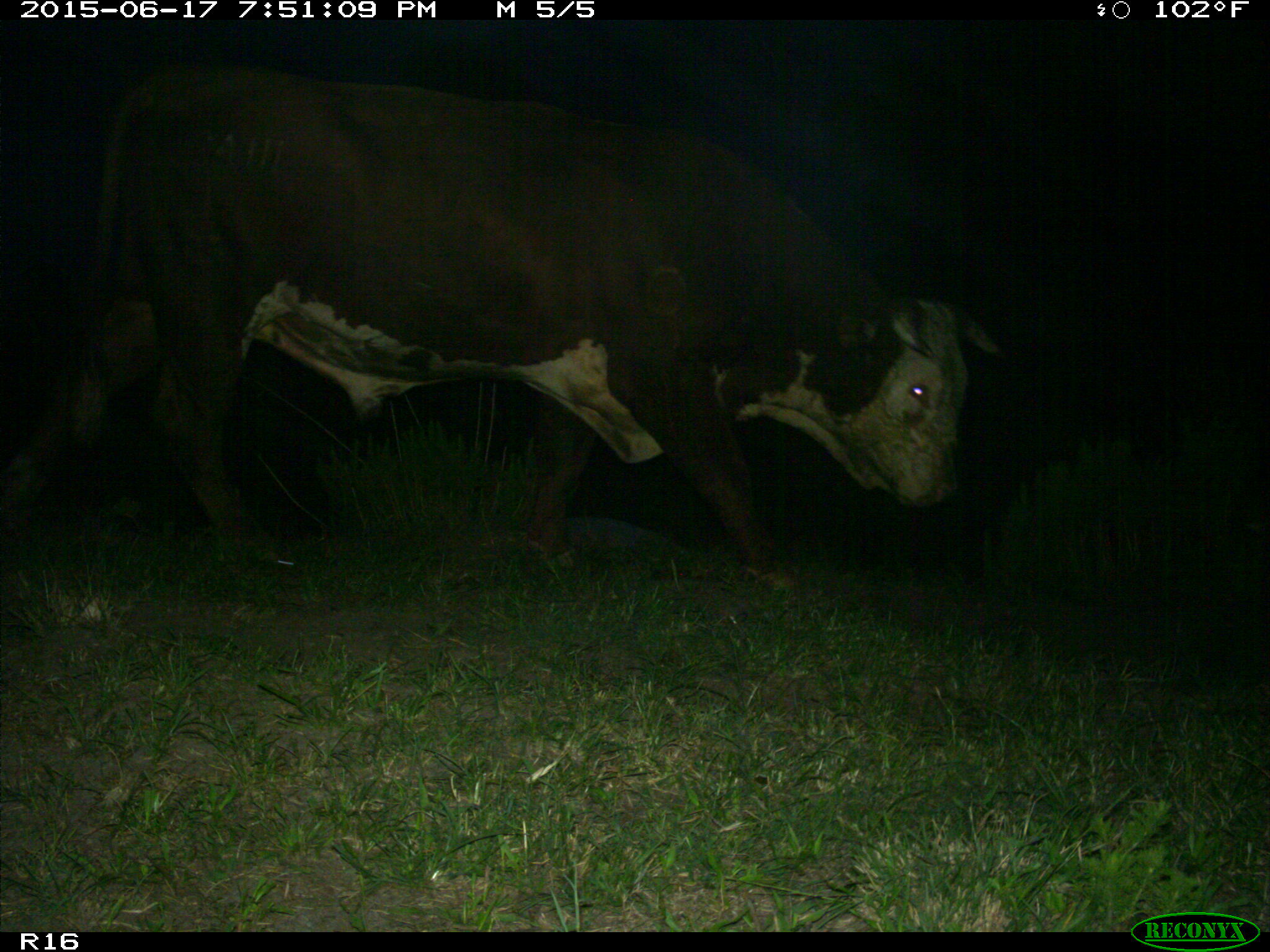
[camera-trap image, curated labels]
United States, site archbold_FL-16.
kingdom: Animalia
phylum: Chordata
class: Mammalia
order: Artiodactyla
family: Bovidae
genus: Bos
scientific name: Bos taurus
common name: domestic cow